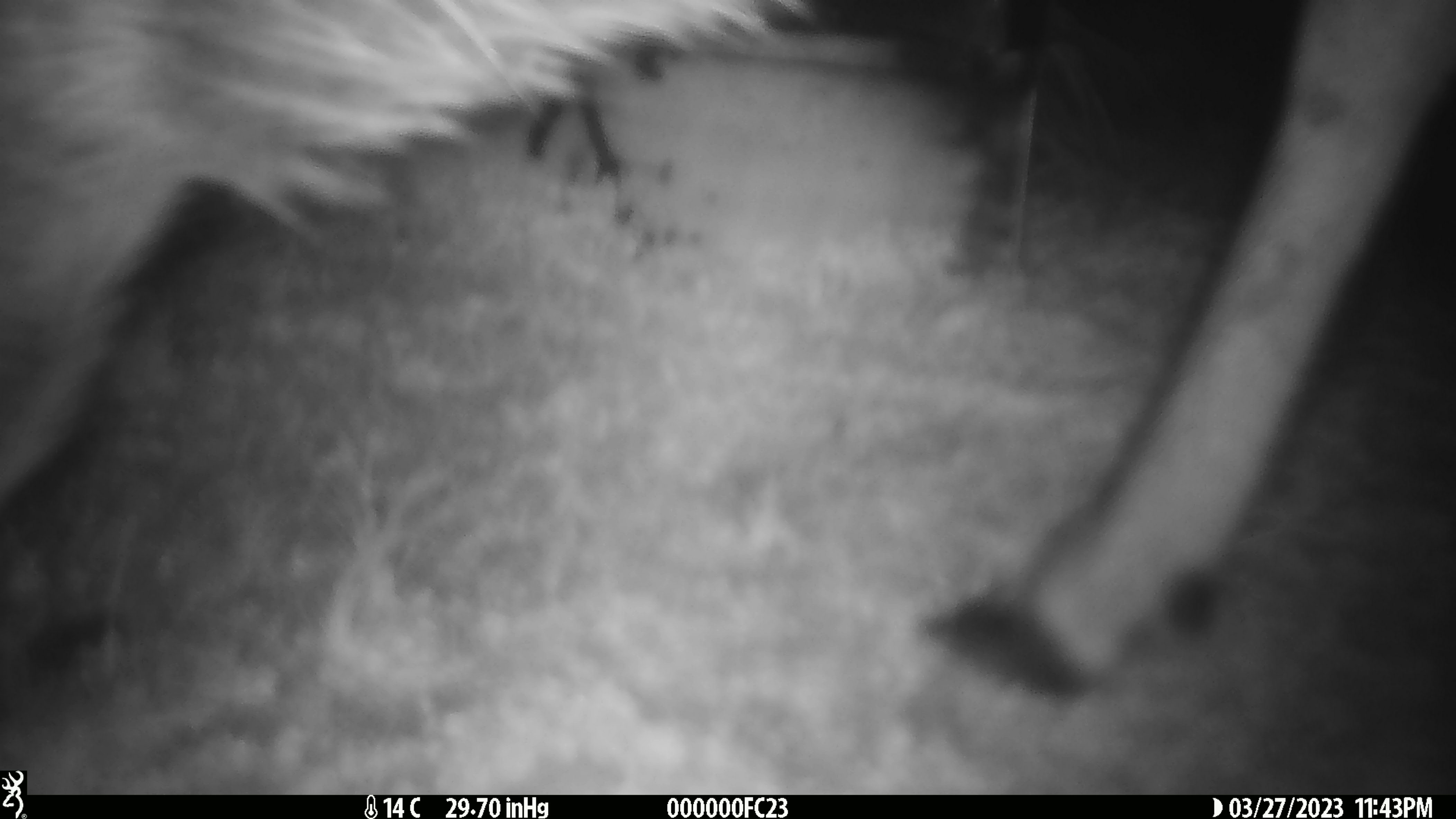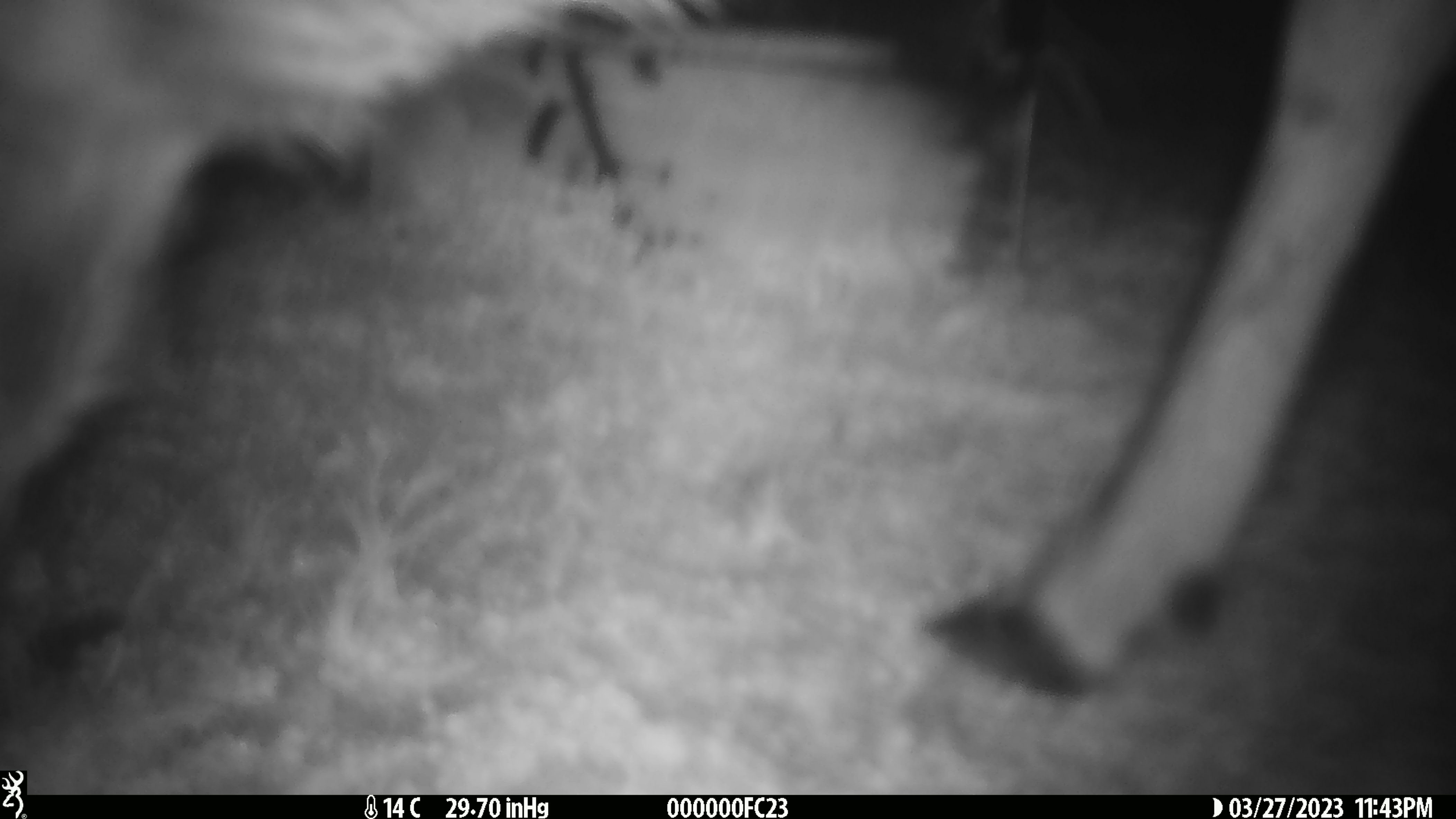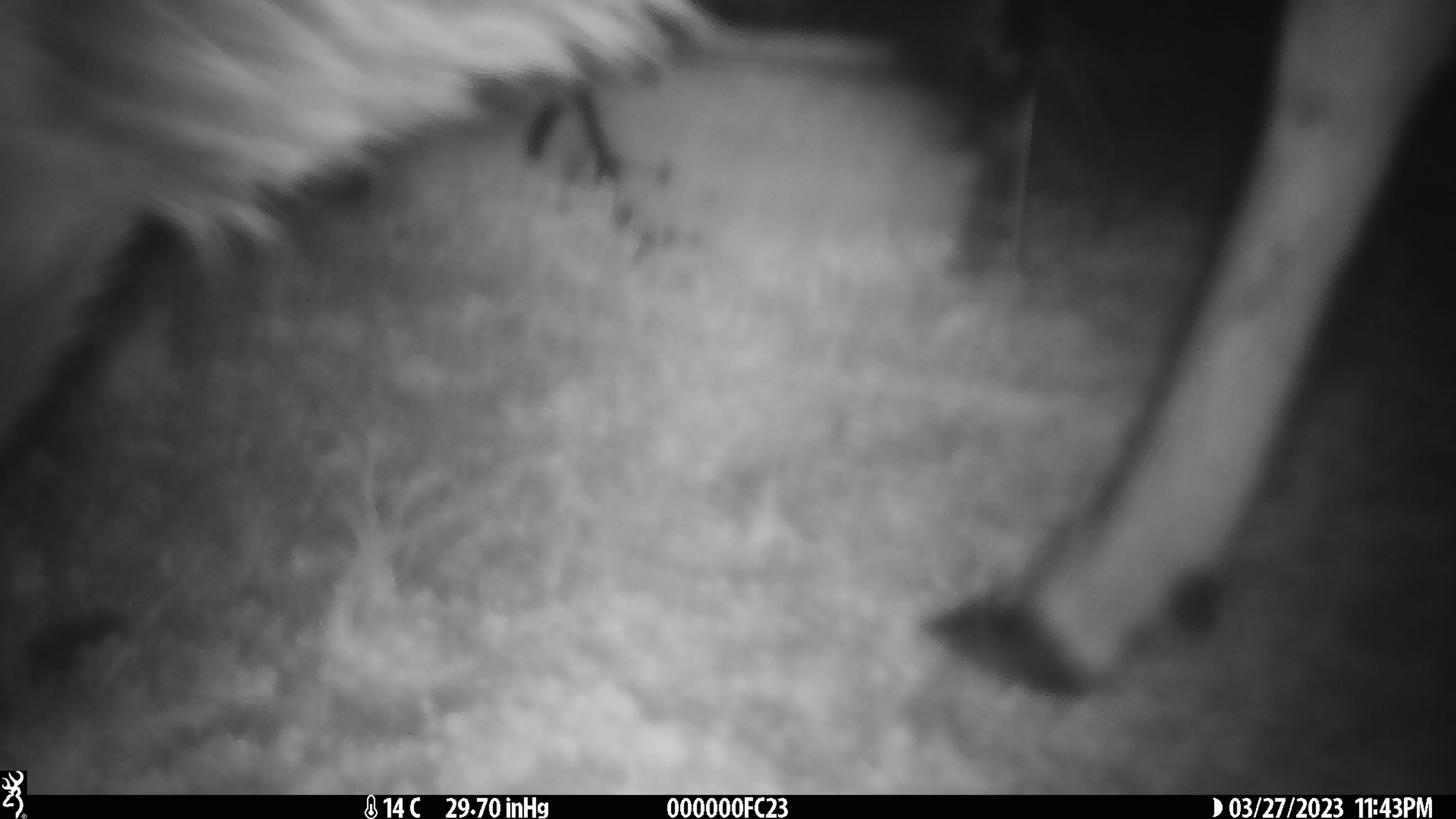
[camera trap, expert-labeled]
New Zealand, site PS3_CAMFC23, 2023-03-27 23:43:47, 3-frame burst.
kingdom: Animalia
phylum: Chordata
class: Mammalia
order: Artiodactyla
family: Cervidae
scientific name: Cervidae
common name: deer